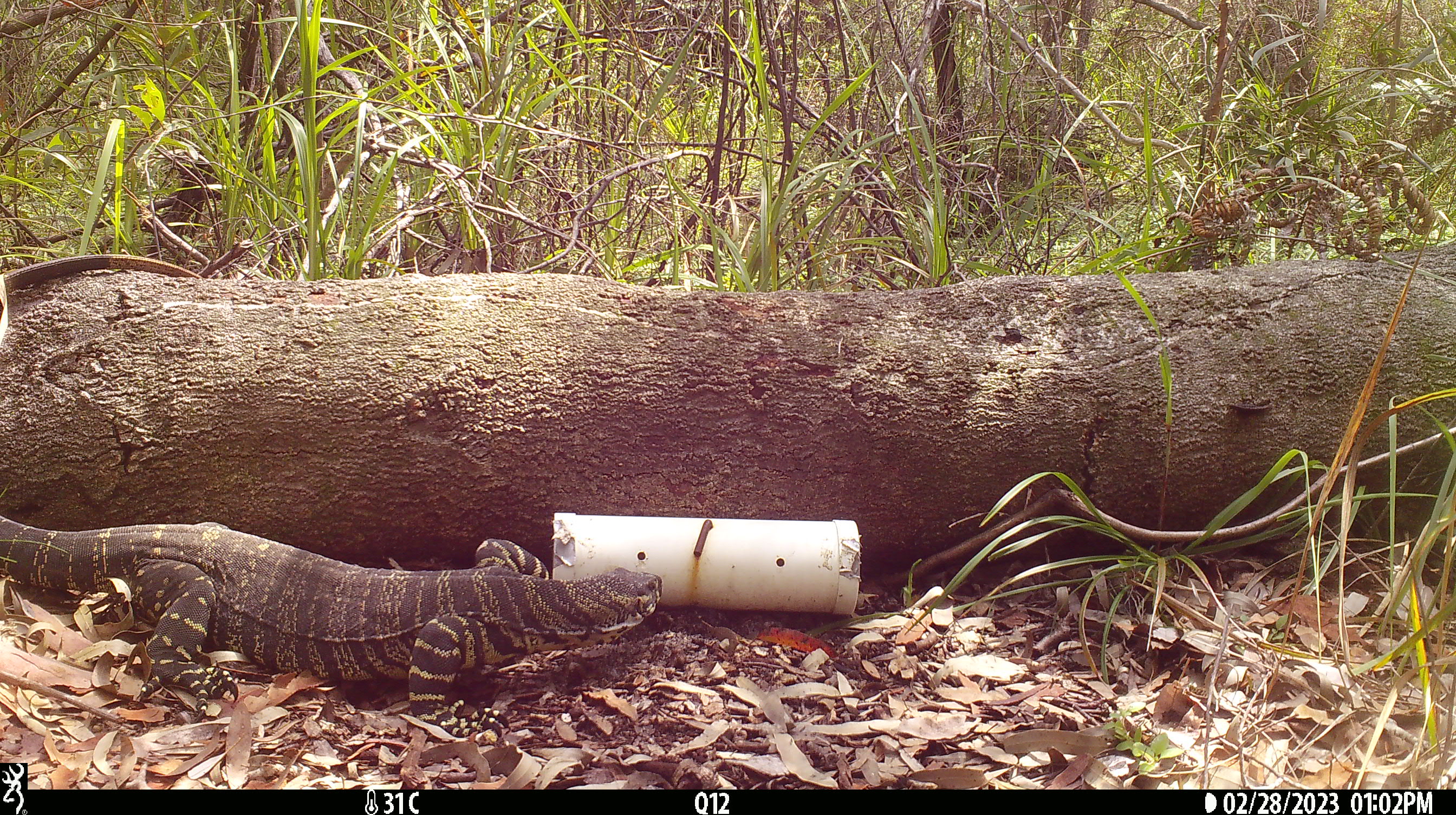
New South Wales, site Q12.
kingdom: Animalia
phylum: Chordata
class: Reptilia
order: Squamata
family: Varanidae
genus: Varanus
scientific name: Varanus varius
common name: lace monitor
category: goanna